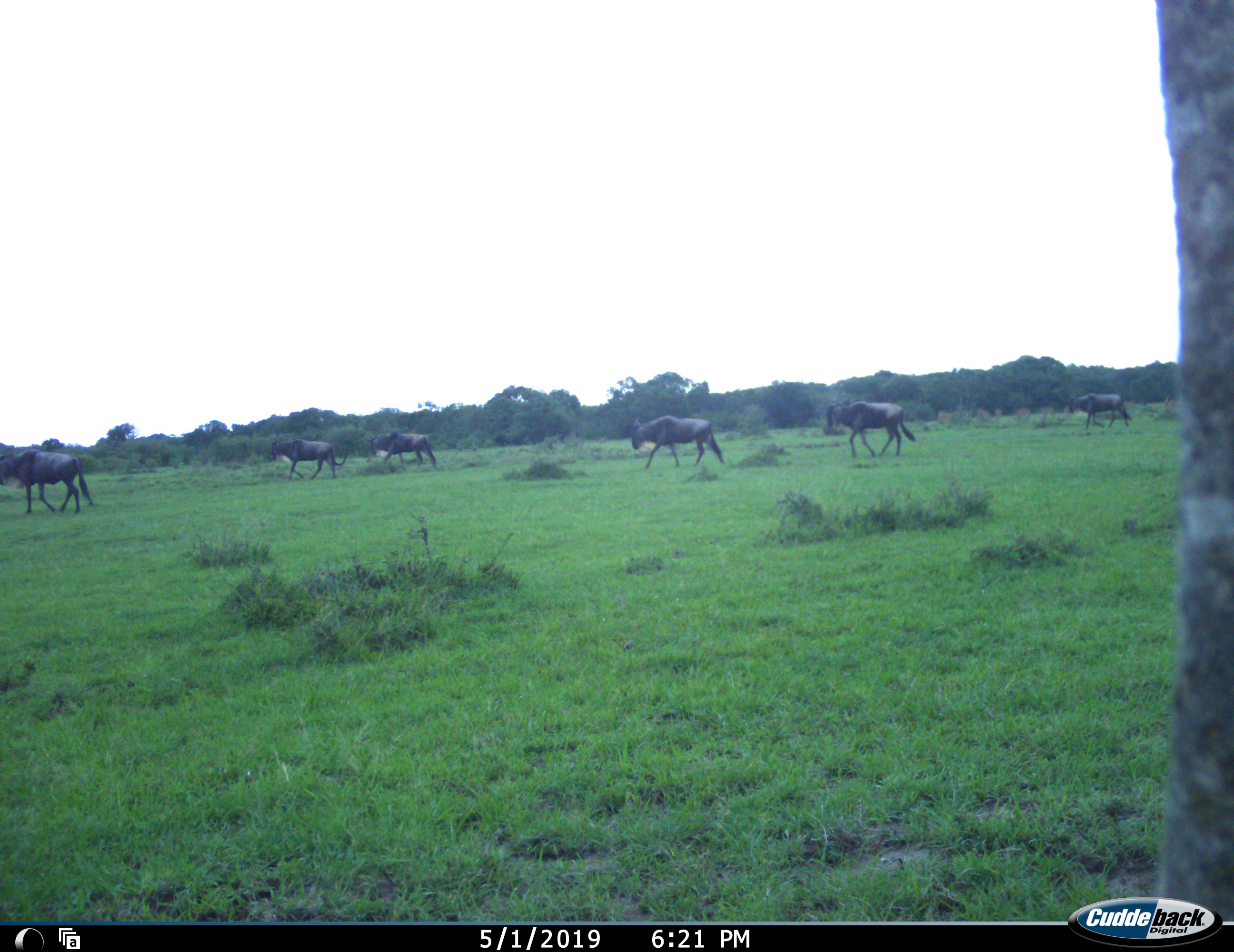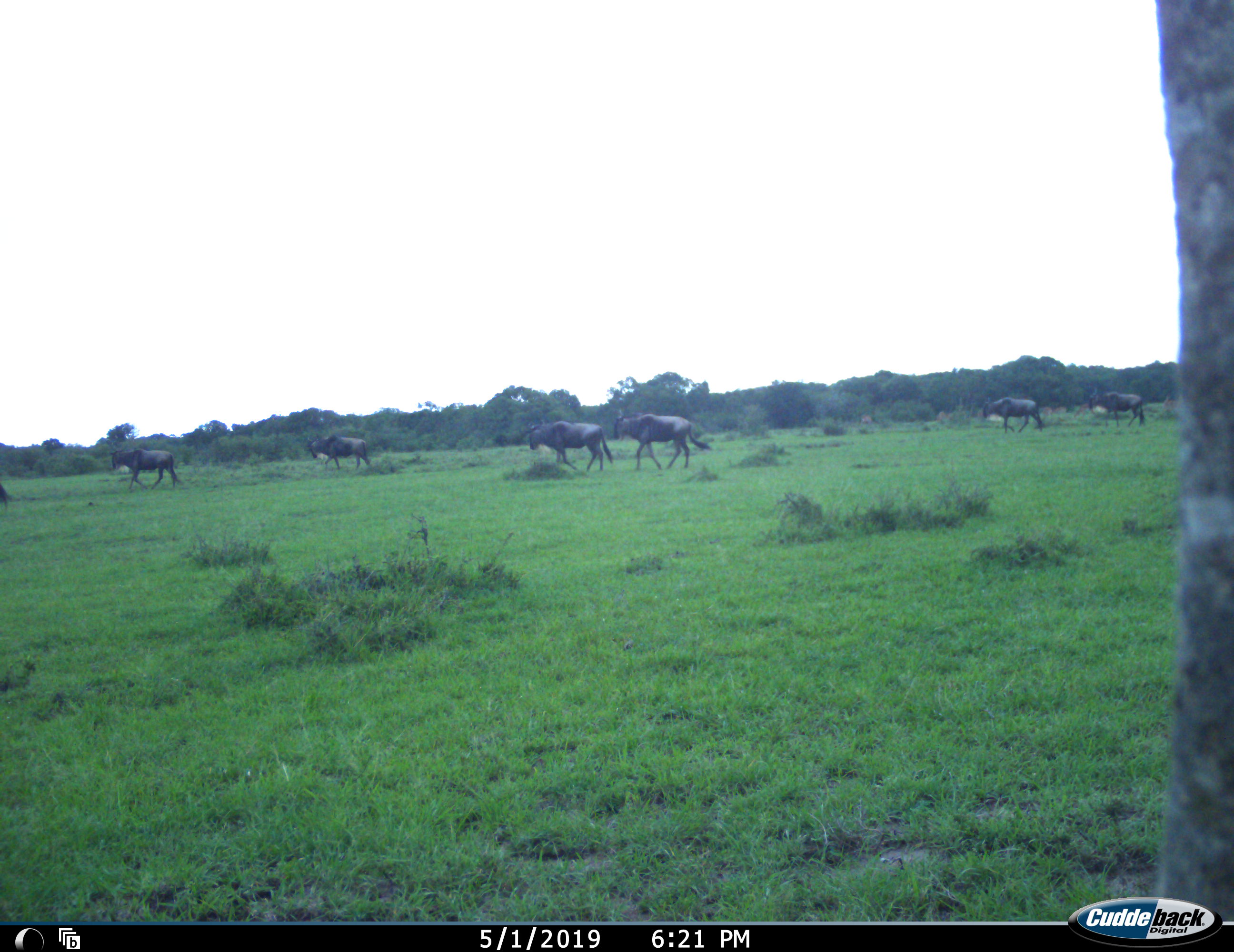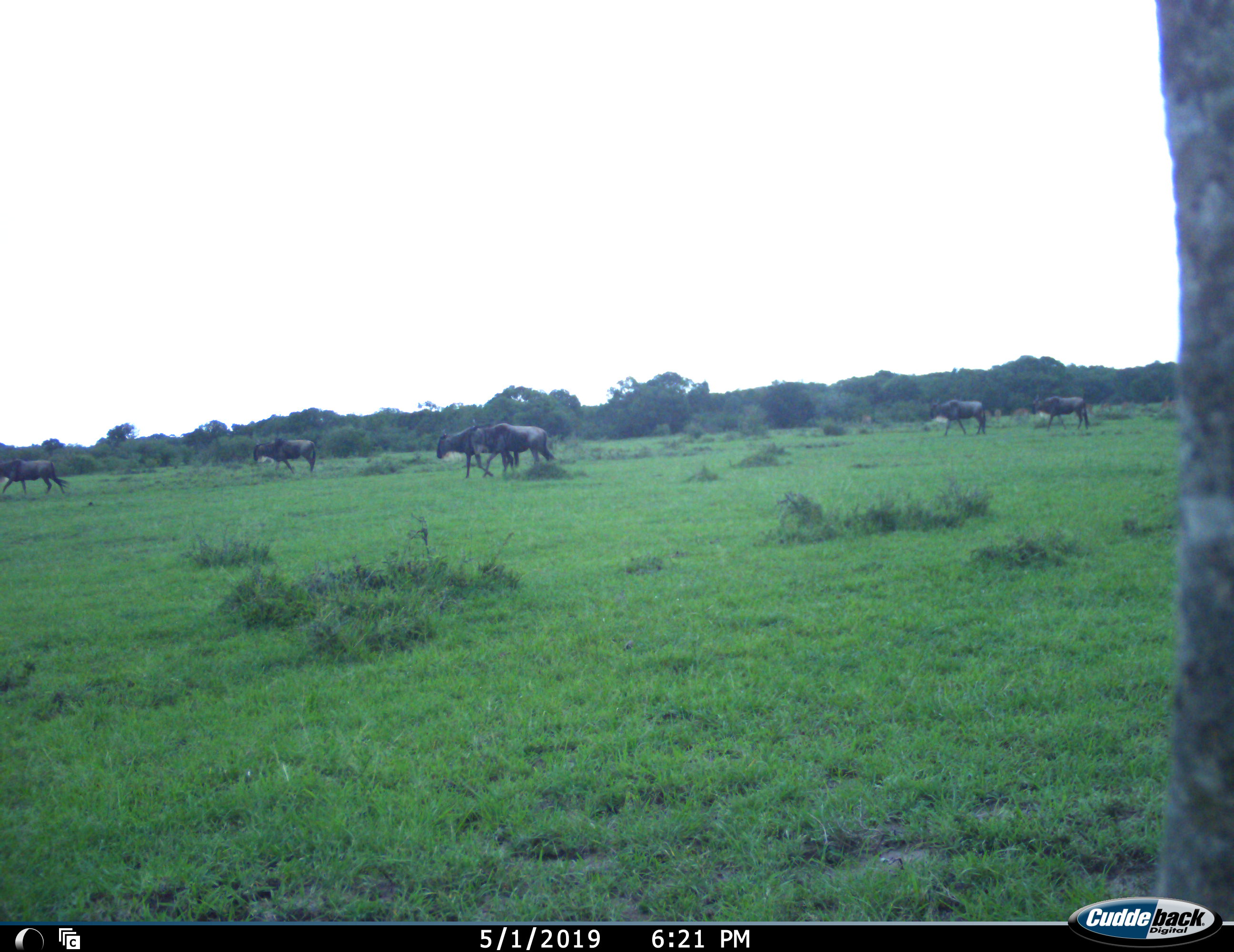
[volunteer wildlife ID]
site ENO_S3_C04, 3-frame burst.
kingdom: Animalia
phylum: Chordata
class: Mammalia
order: Artiodactyla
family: Bovidae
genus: Connochaetes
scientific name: Connochaetes taurinus taurinus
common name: blue wildebeest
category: wildebeestblue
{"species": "wildebeestblue (blue wildebeest) (Connochaetes taurinus taurinus)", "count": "6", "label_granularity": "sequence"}